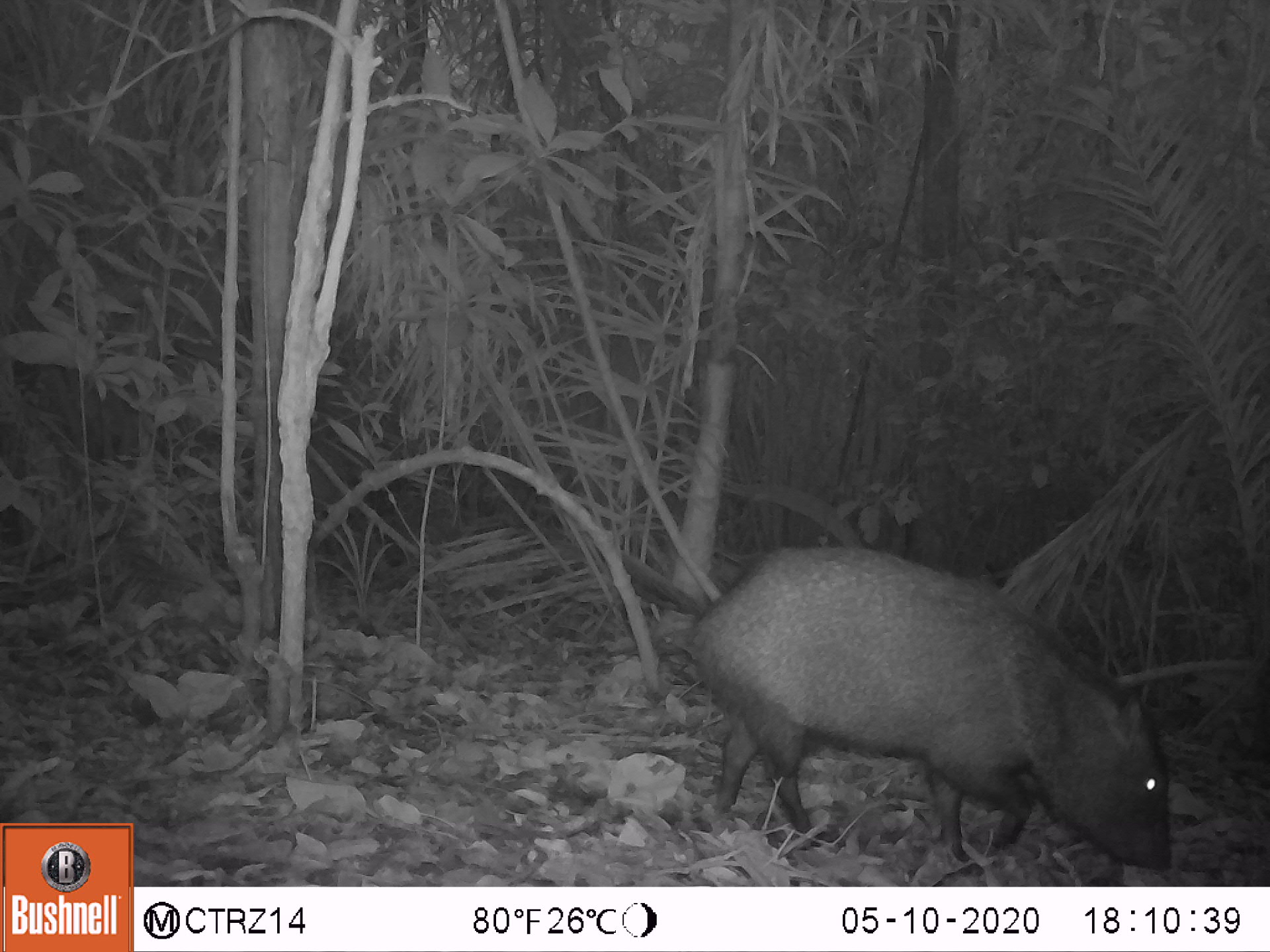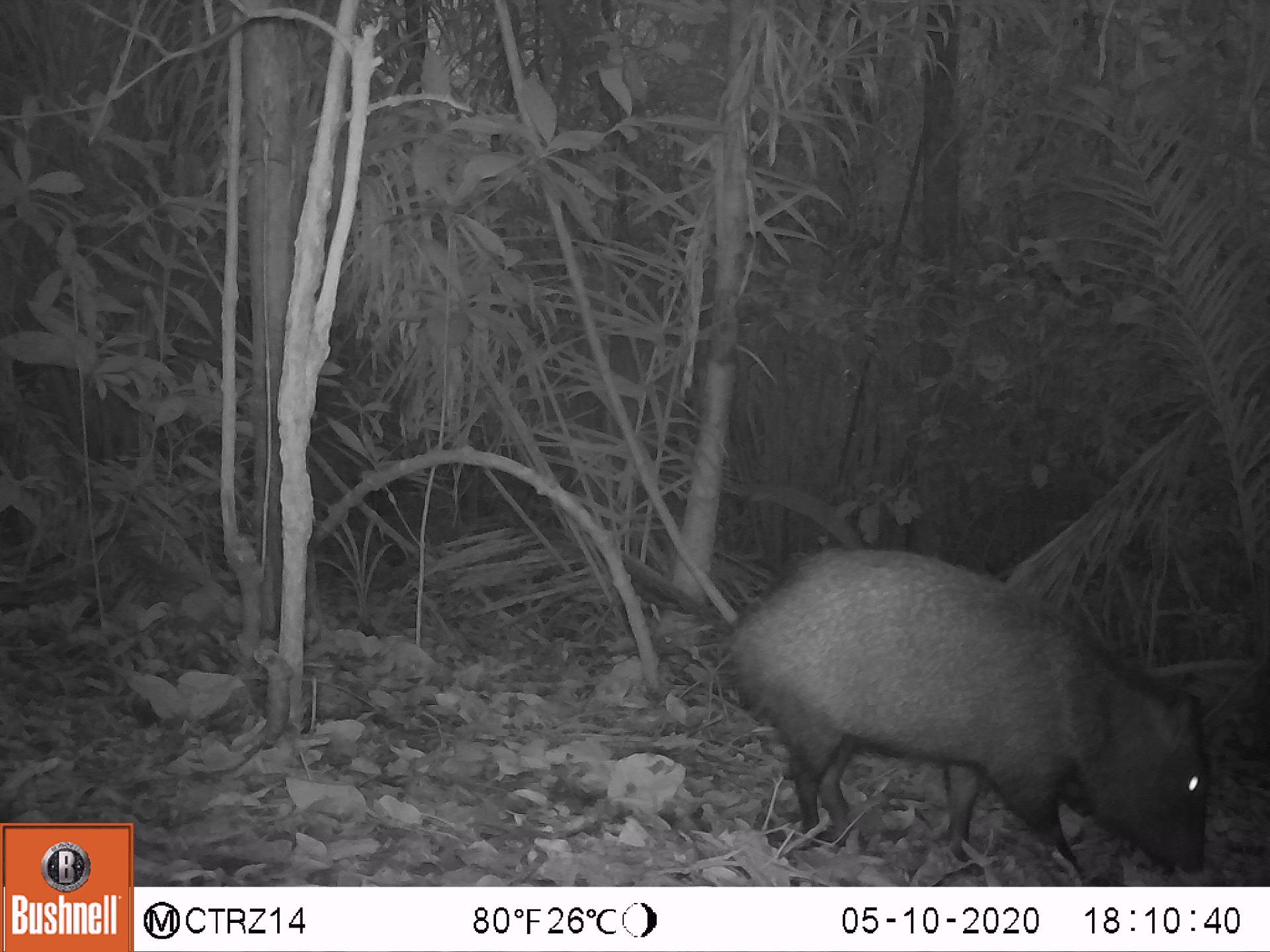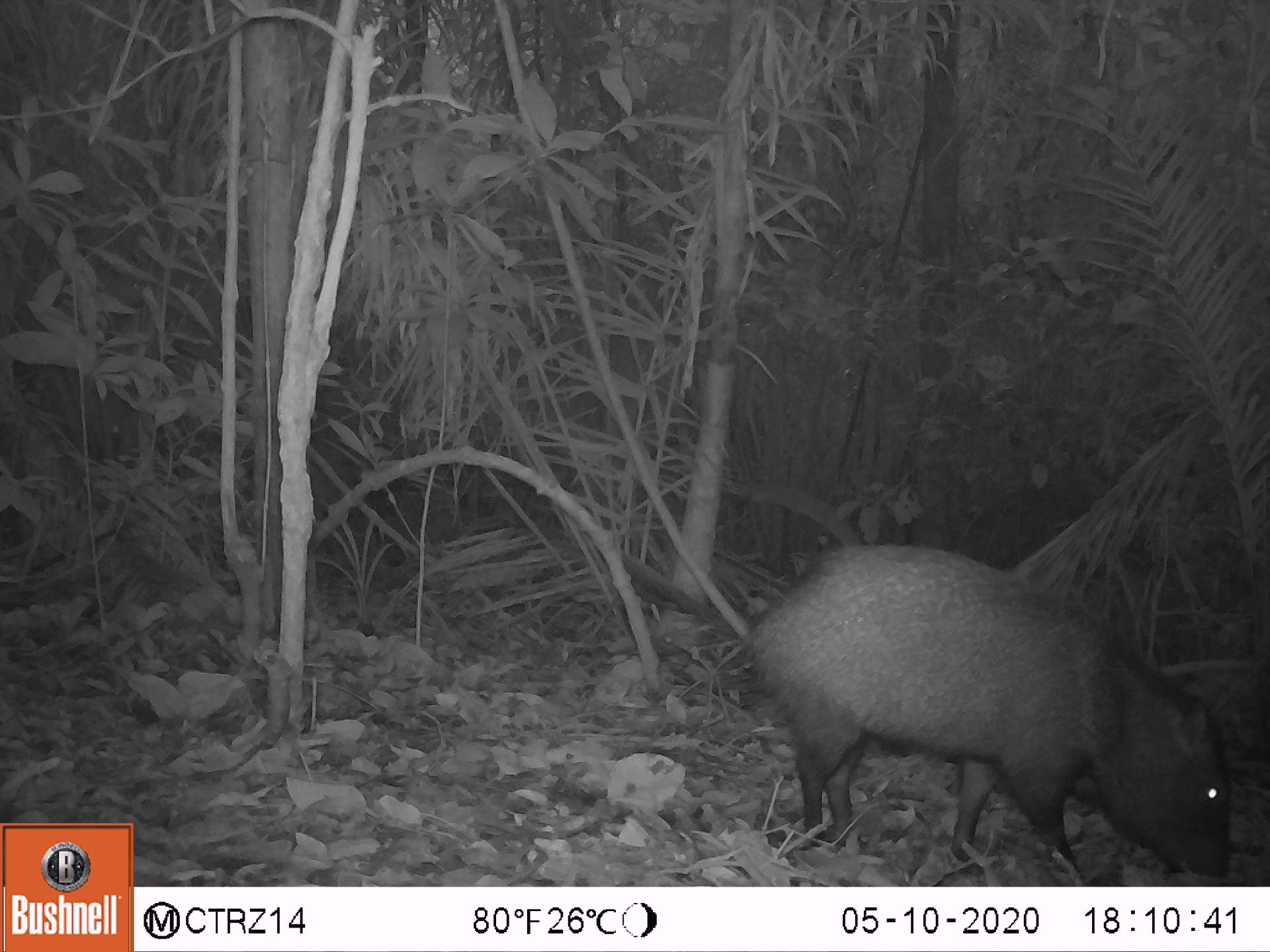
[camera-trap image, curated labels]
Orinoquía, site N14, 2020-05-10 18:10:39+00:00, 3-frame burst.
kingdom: Animalia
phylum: Chordata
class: Mammalia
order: Artiodactyla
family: Tayassuidae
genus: Pecari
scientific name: Pecari tajacu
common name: collared peccary